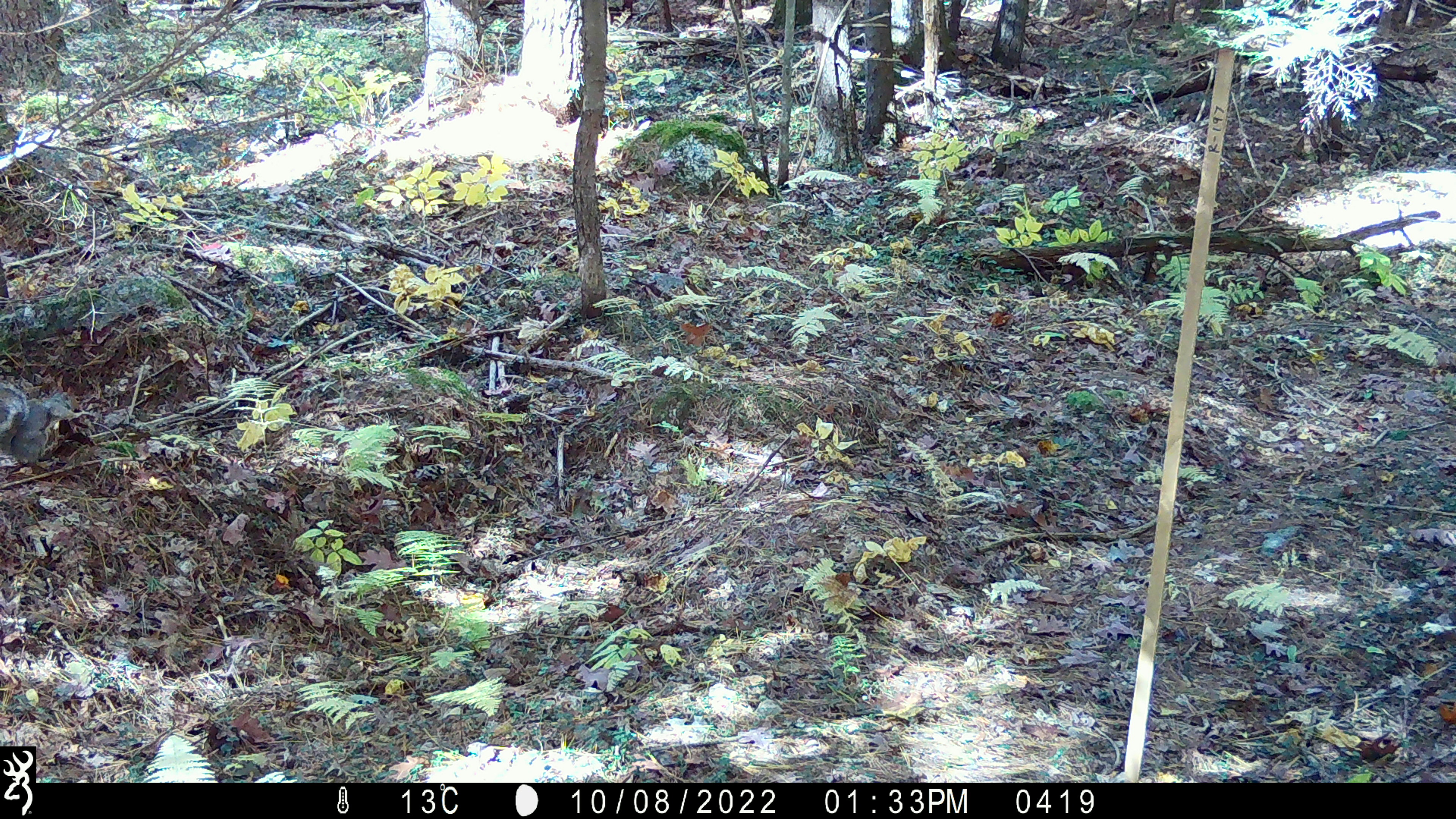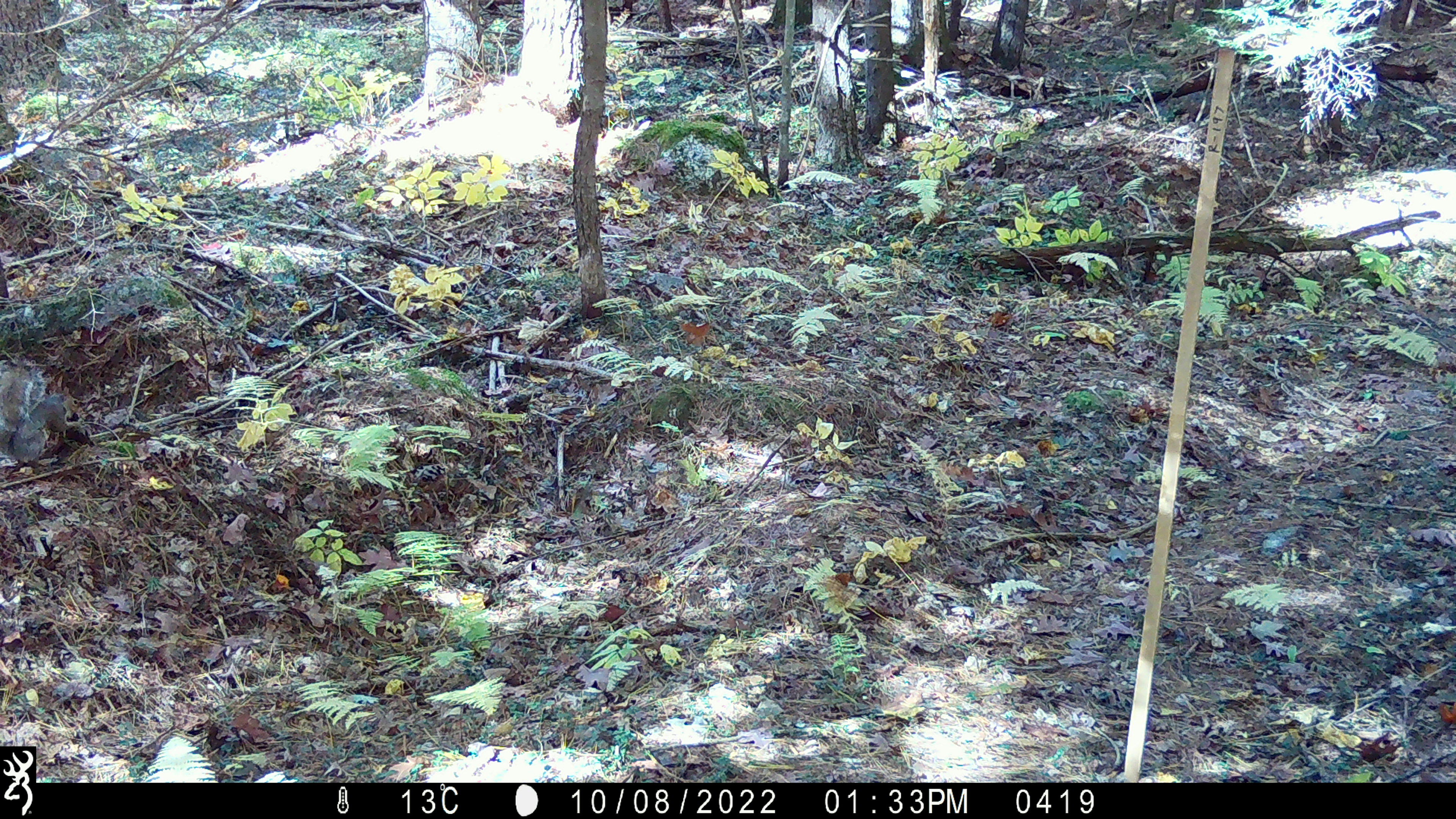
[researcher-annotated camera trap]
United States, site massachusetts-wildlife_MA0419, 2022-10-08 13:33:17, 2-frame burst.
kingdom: Animalia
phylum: Chordata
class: Mammalia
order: Rodentia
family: Sciuridae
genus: Sciurus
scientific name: Sciurus carolinensis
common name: gray squirrel